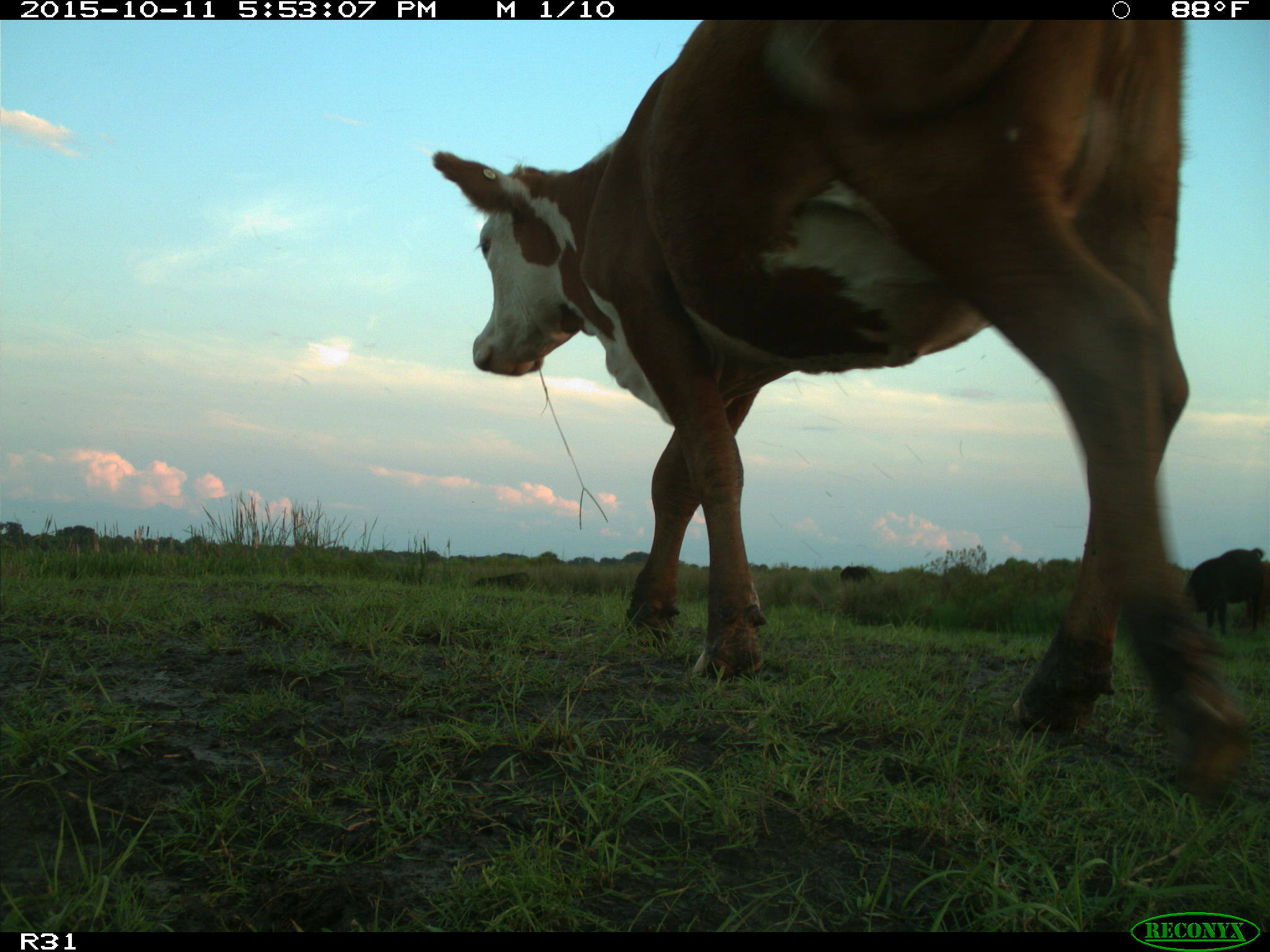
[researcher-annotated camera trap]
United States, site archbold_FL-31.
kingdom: Animalia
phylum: Chordata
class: Mammalia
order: Artiodactyla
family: Bovidae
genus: Bos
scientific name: Bos taurus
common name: domestic cow